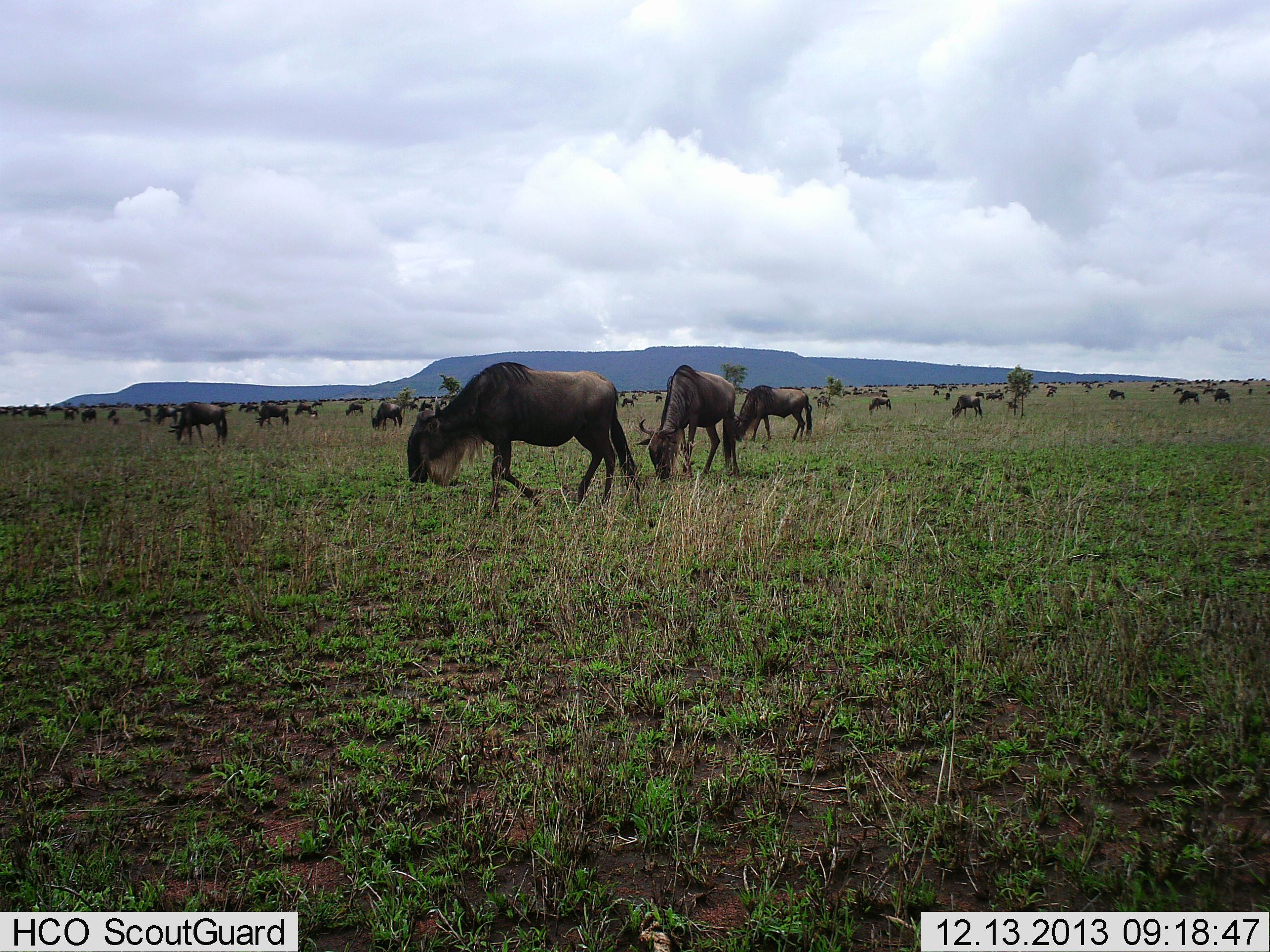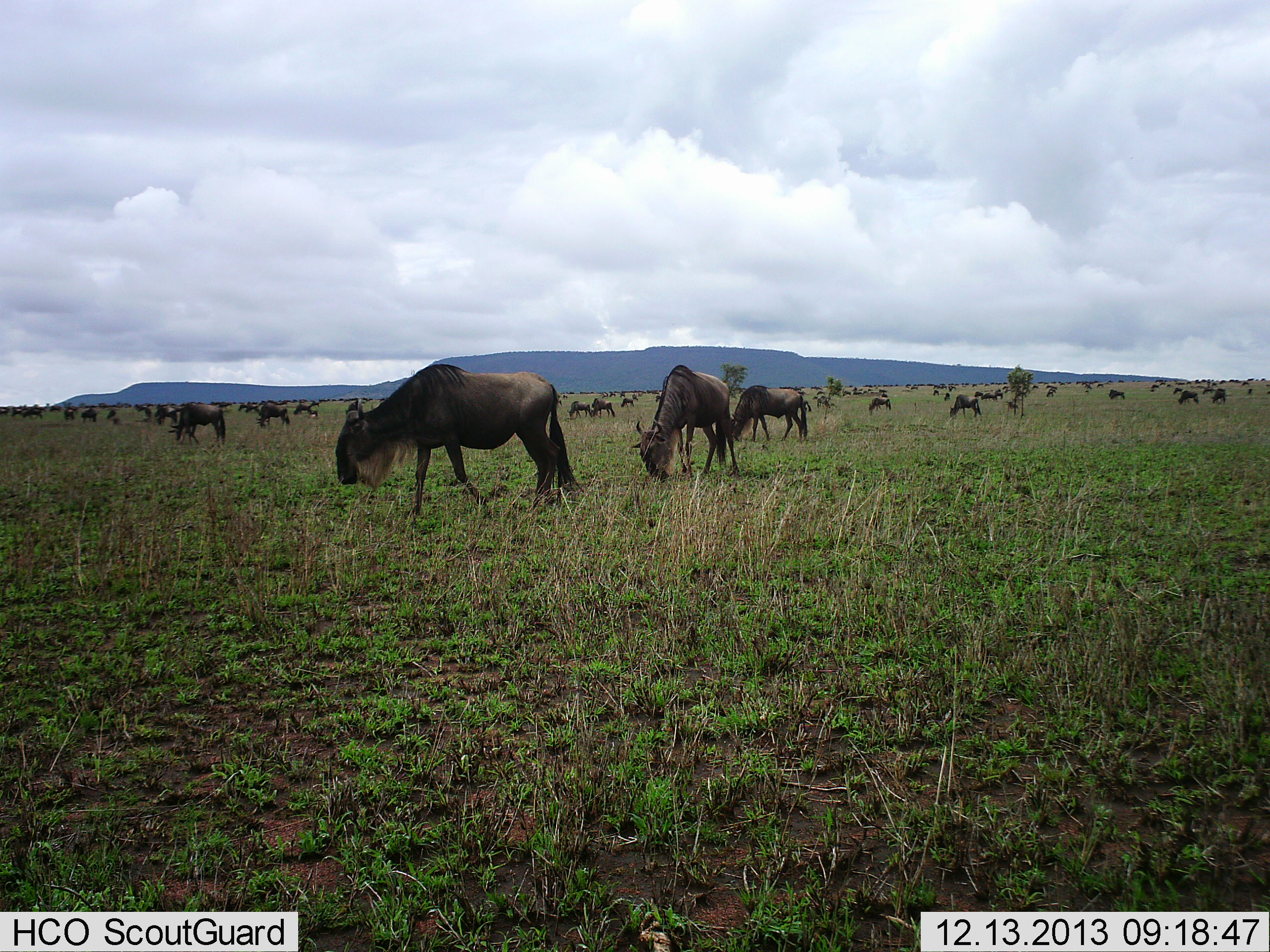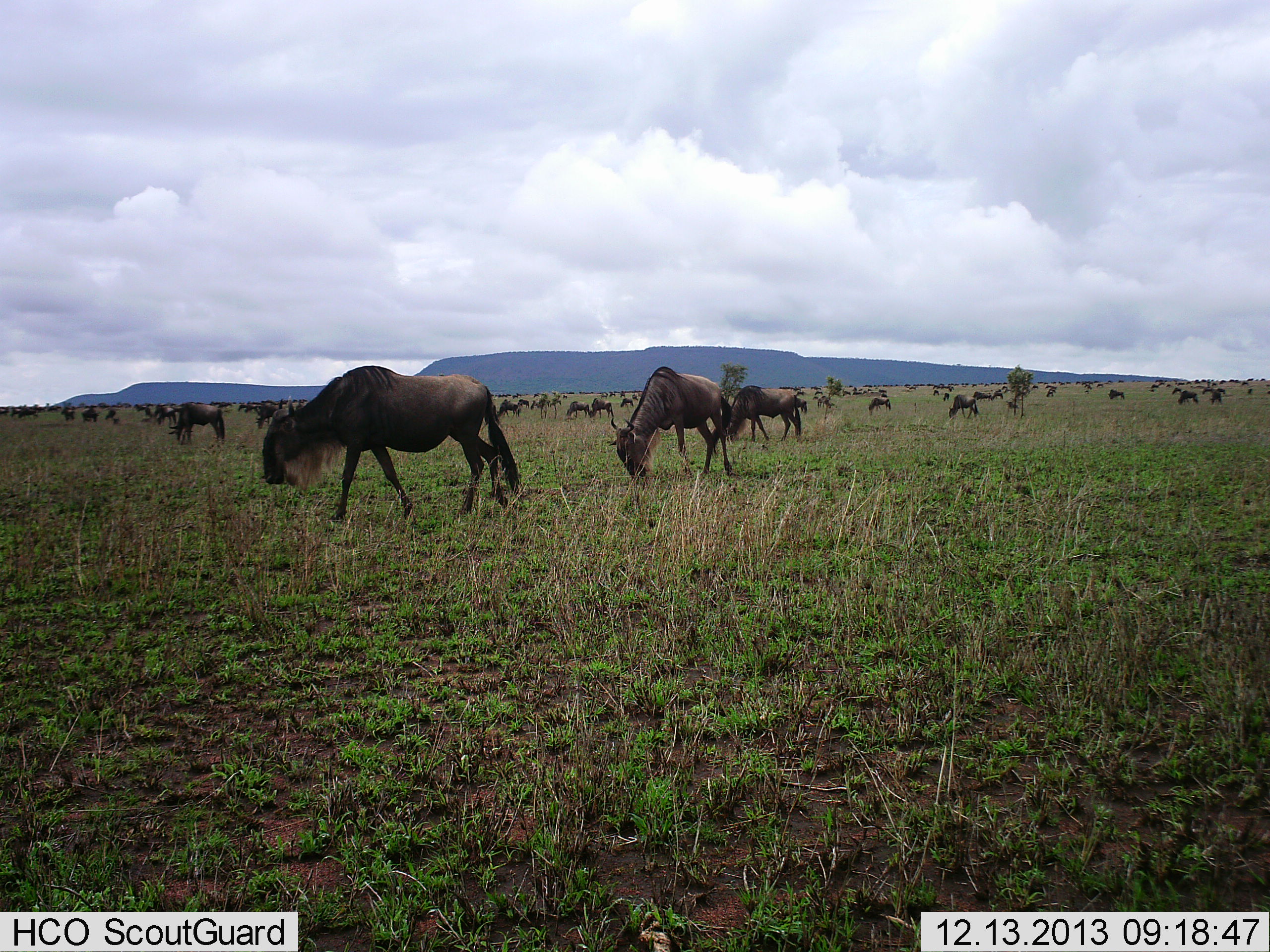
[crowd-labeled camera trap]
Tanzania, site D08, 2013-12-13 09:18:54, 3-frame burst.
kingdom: Animalia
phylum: Chordata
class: Mammalia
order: Artiodactyla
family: Bovidae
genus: Connochaetes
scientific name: Connochaetes taurinus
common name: blue wildebeest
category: wildebeest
Wildebeest (blue wildebeest) (Connochaetes taurinus), count 51+. Behavior (volunteer vote fractions): standing 40%, resting 10%, moving 50%, interacting 10%. Young present (vote fraction): 10%. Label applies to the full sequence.